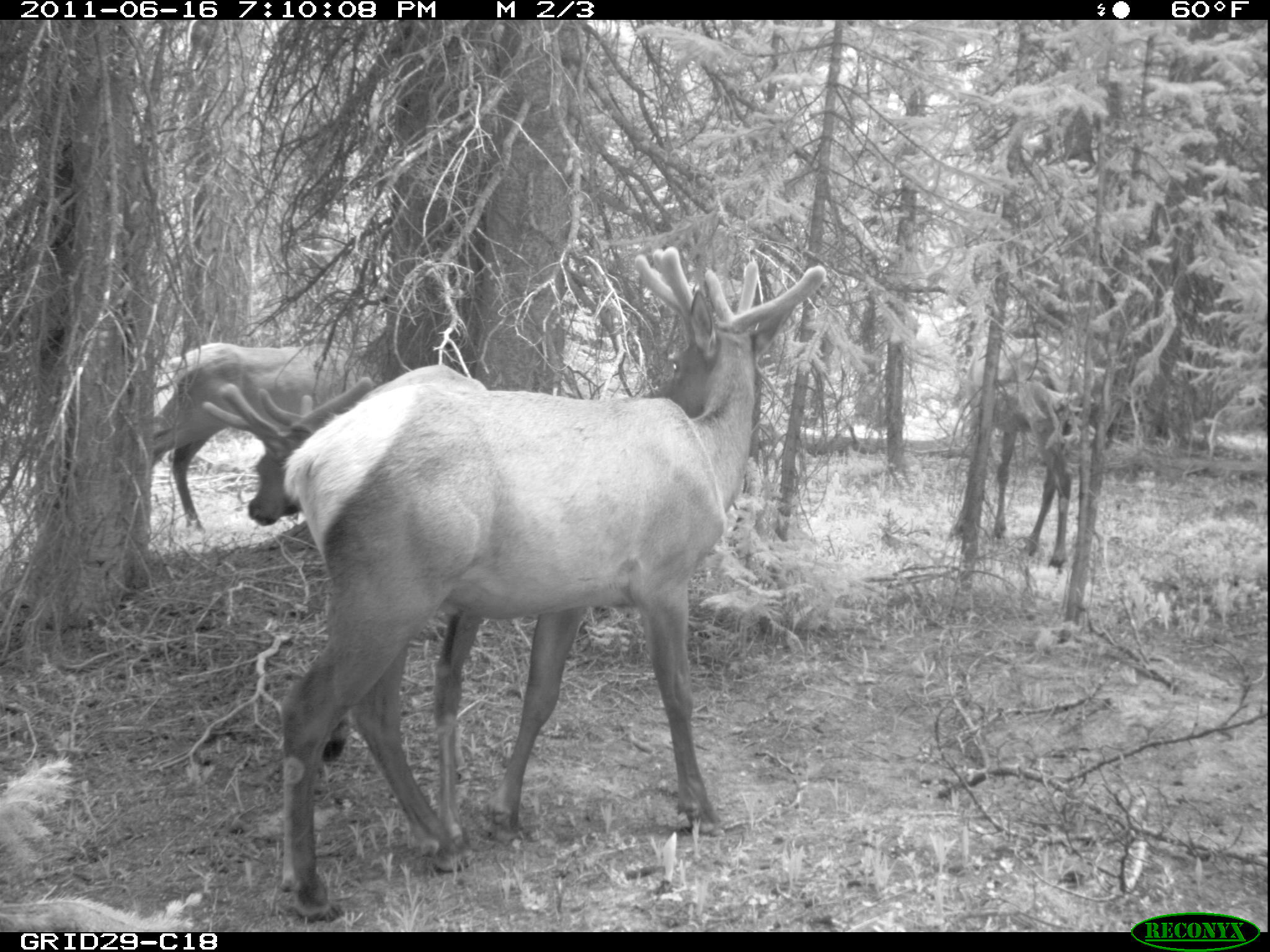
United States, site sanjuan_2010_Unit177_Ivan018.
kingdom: Animalia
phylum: Chordata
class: Mammalia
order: Artiodactyla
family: Cervidae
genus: Cervus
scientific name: Cervus elaphus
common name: red deer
Cervus elaphus (red deer).